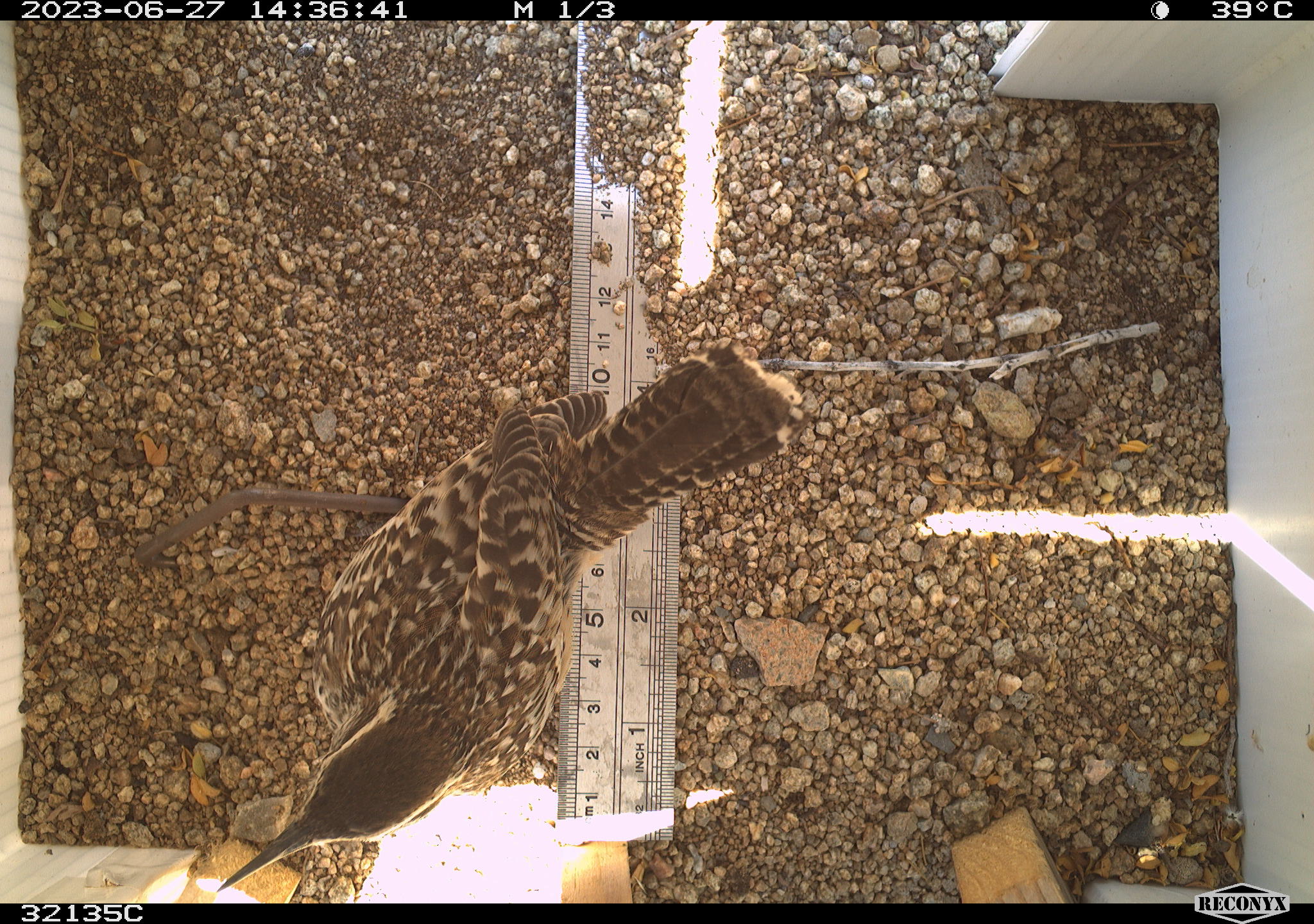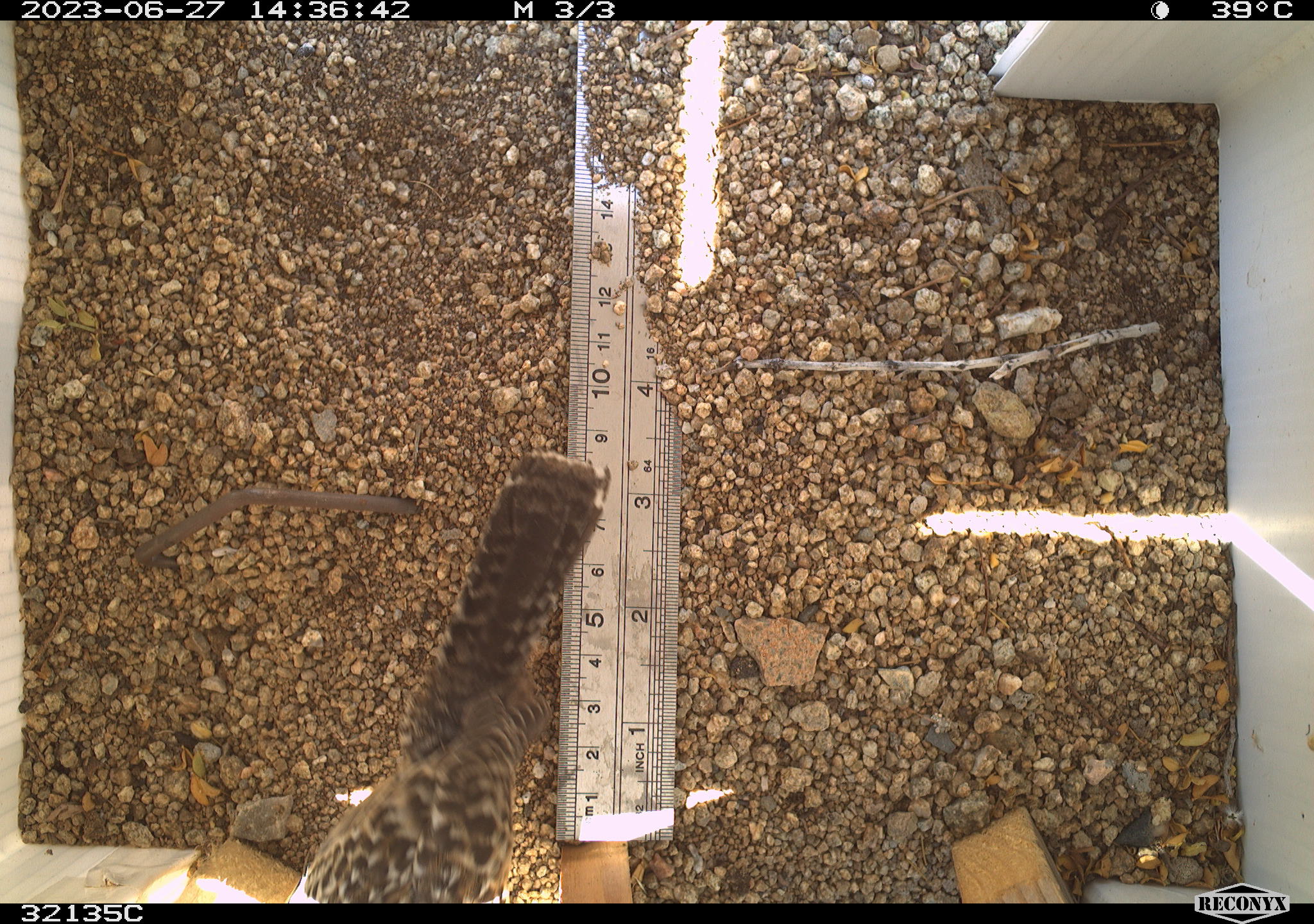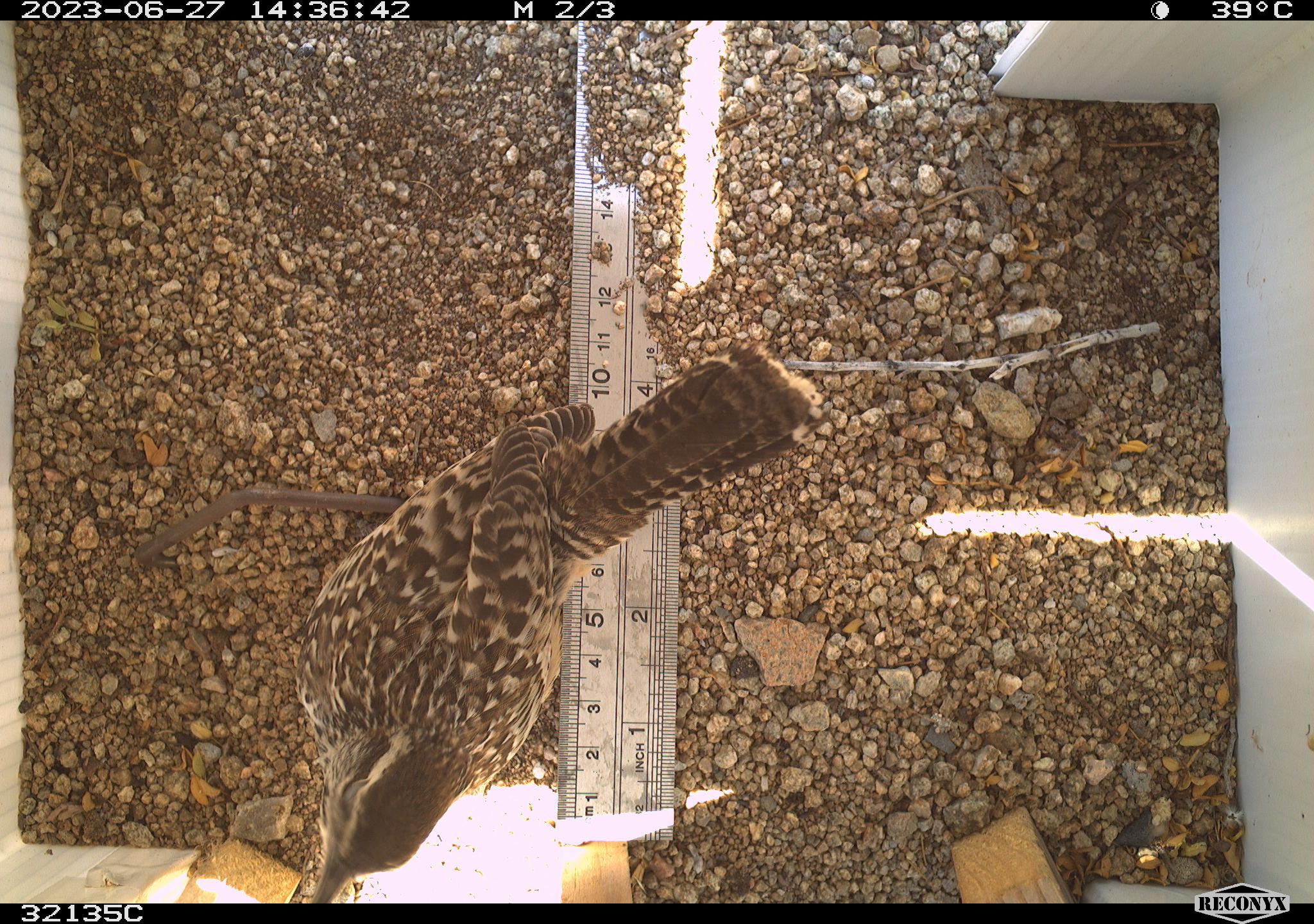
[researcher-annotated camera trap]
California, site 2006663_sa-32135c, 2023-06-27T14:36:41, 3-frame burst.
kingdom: Animalia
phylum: Chordata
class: Aves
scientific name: Aves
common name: bird